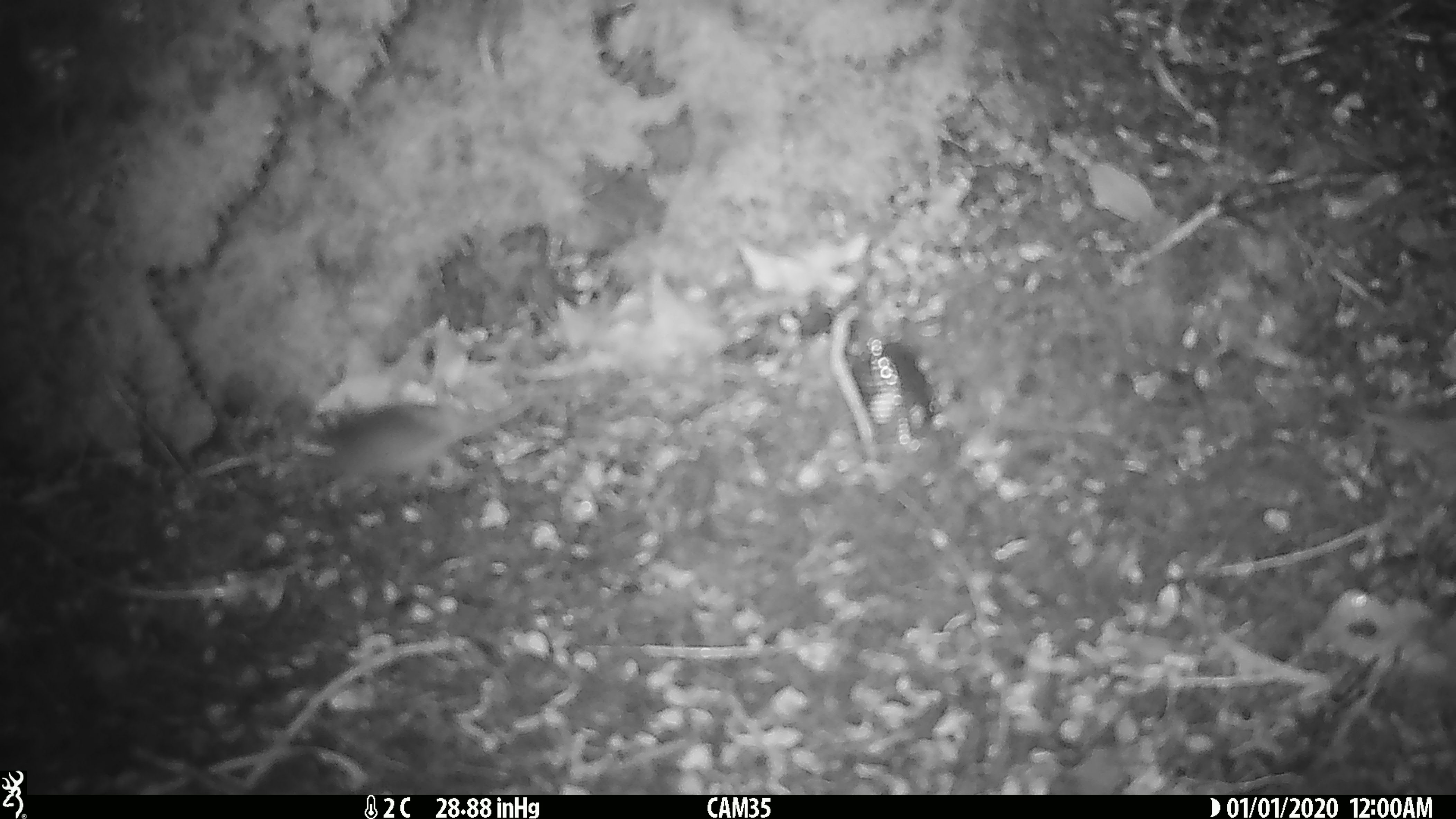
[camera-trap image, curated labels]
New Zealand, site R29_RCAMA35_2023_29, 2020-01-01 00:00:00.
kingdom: Animalia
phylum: Chordata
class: Mammalia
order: Rodentia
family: Muridae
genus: Mus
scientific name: Mus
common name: mouse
Mouse (Mus).